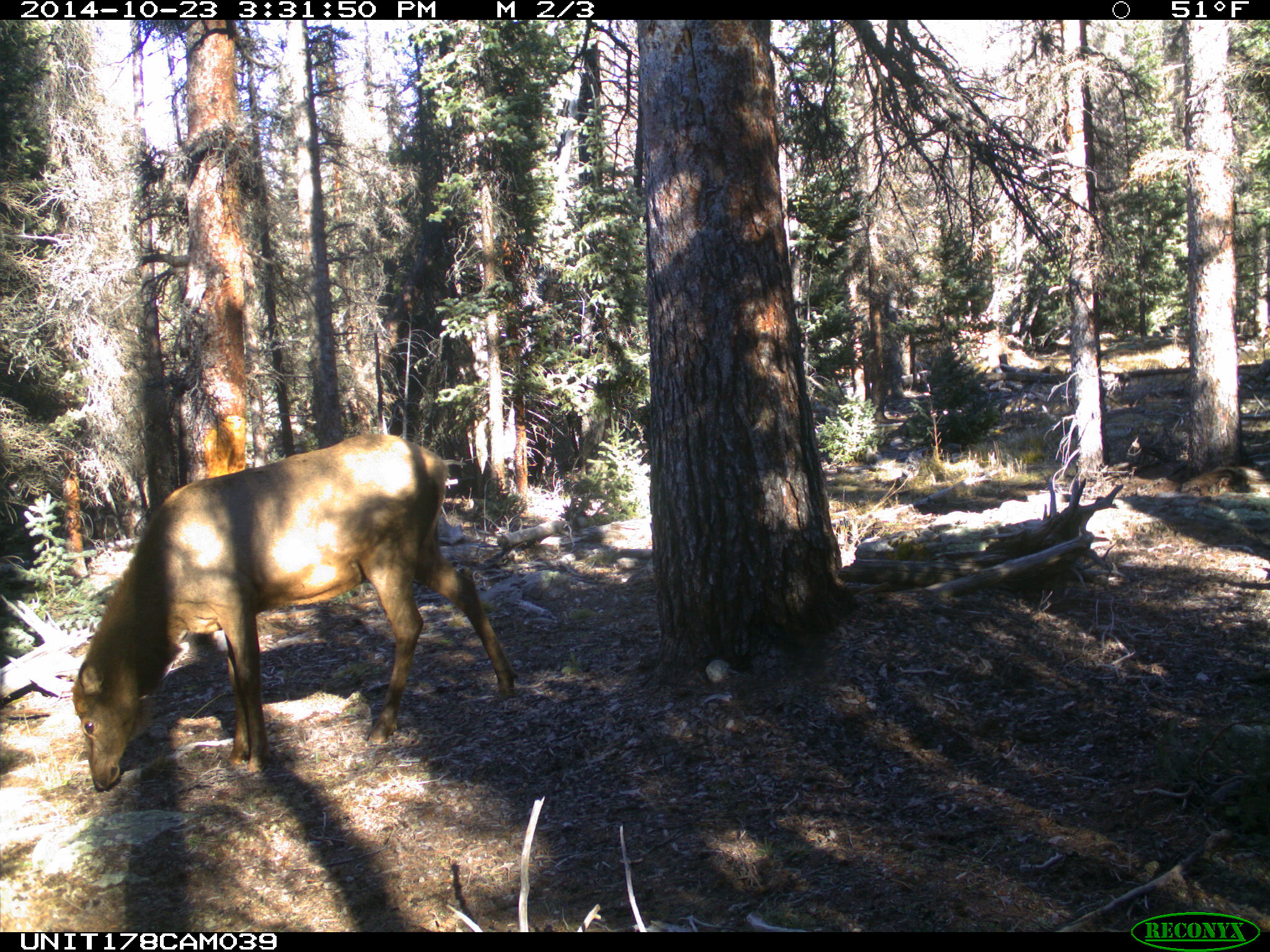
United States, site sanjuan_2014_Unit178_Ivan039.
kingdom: Animalia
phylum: Chordata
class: Mammalia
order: Artiodactyla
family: Cervidae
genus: Cervus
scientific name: Cervus elaphus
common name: red deer